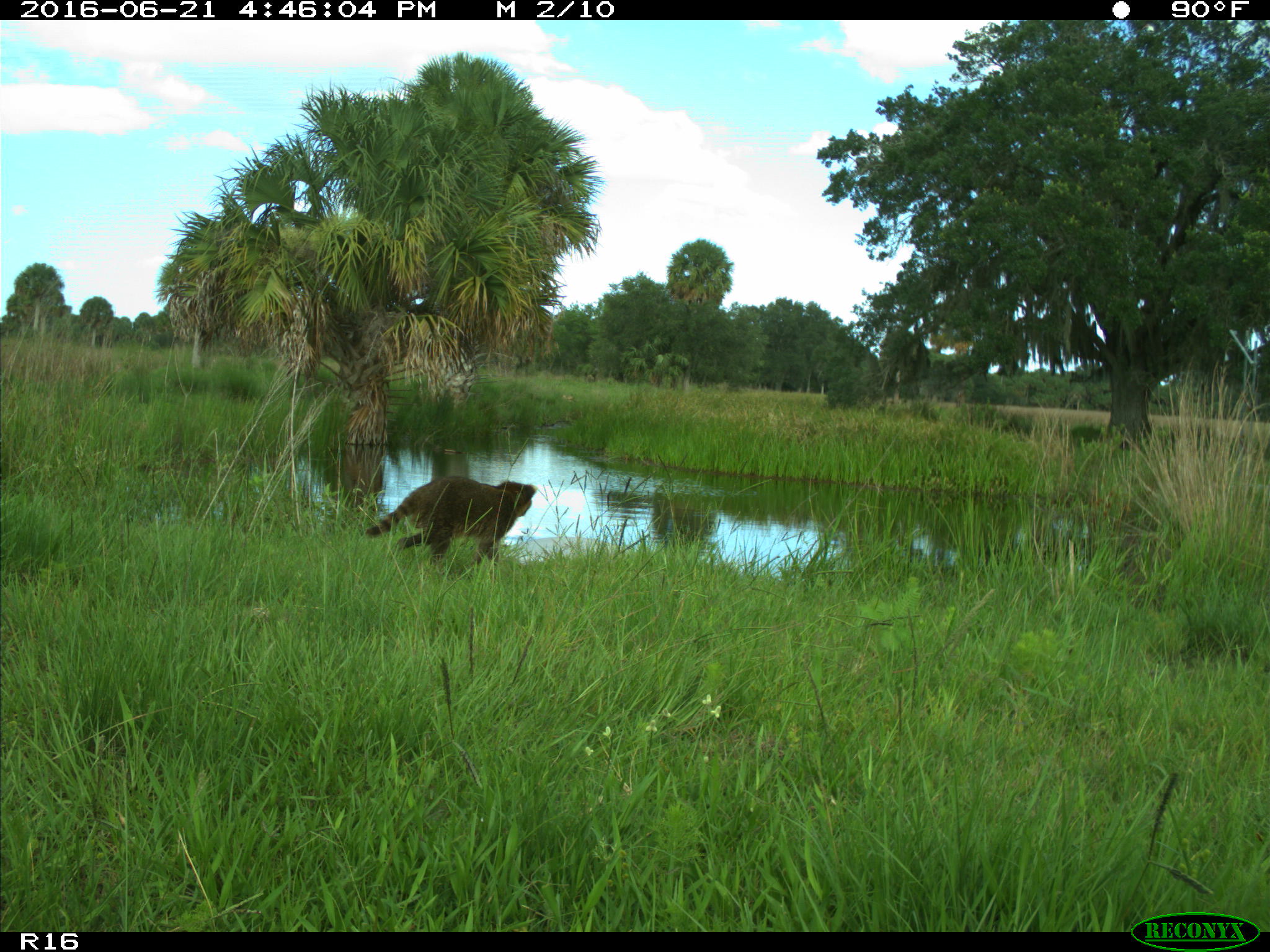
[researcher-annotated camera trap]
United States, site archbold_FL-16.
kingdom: Animalia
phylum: Chordata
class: Mammalia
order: Carnivora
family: Procyonidae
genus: Procyon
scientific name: Procyon lotor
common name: common raccoon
Procyon lotor (common raccoon).